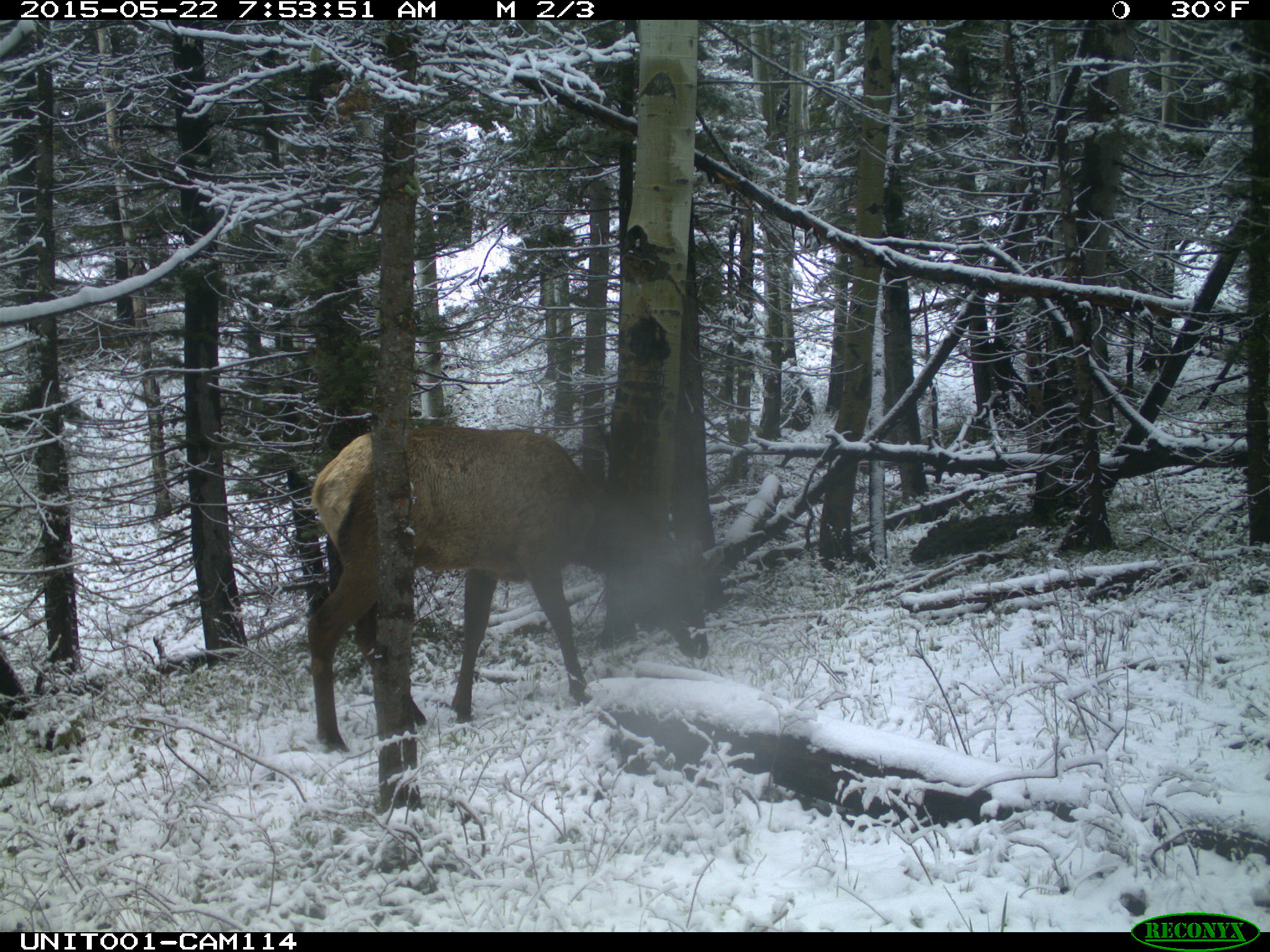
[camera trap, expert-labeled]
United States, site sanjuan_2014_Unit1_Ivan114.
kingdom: Animalia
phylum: Chordata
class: Mammalia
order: Artiodactyla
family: Cervidae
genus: Cervus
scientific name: Cervus elaphus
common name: red deer